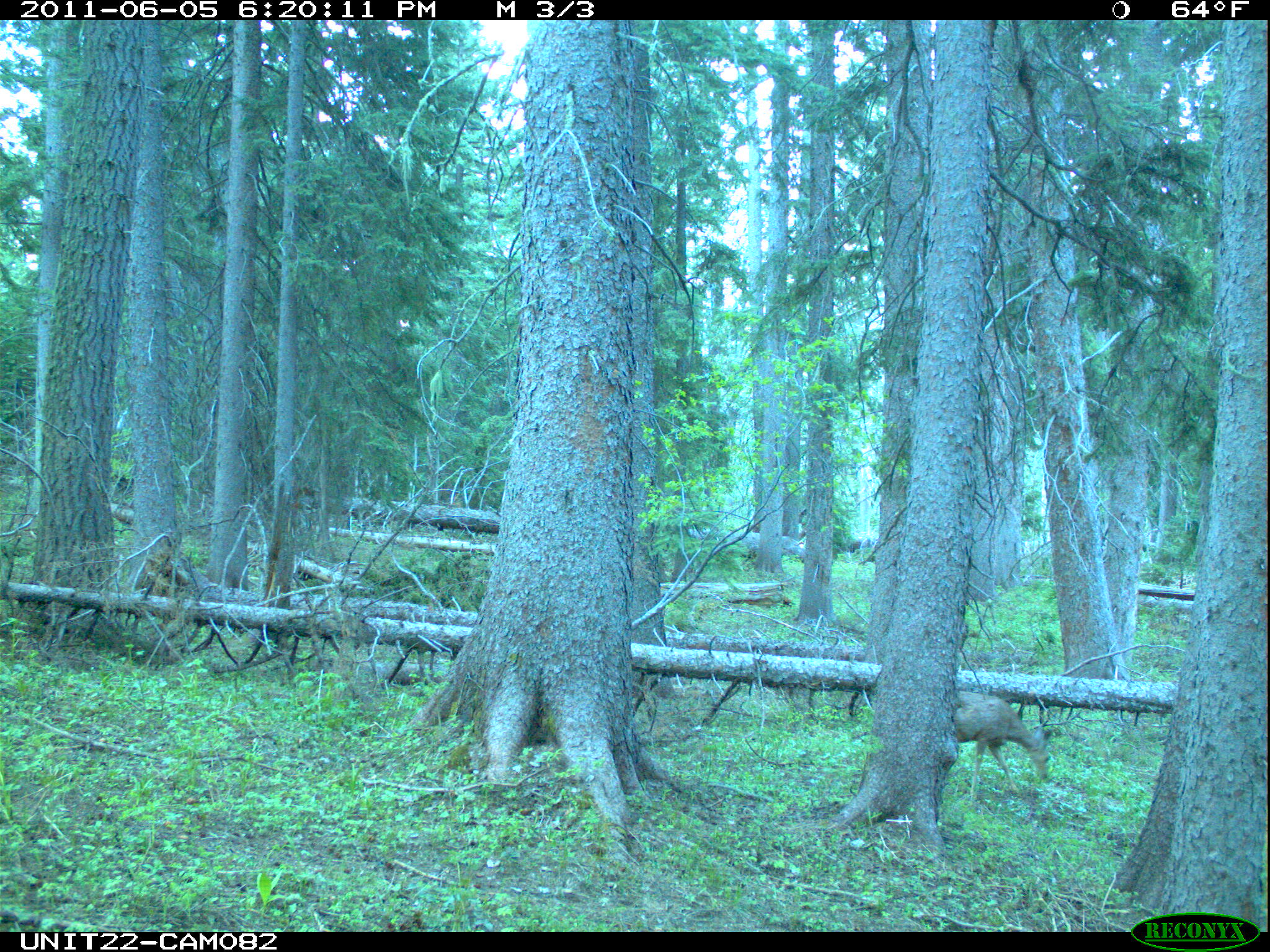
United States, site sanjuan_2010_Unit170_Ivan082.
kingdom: Animalia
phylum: Chordata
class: Mammalia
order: Artiodactyla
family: Cervidae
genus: Odocoileus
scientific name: Odocoileus hemionus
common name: mule deer